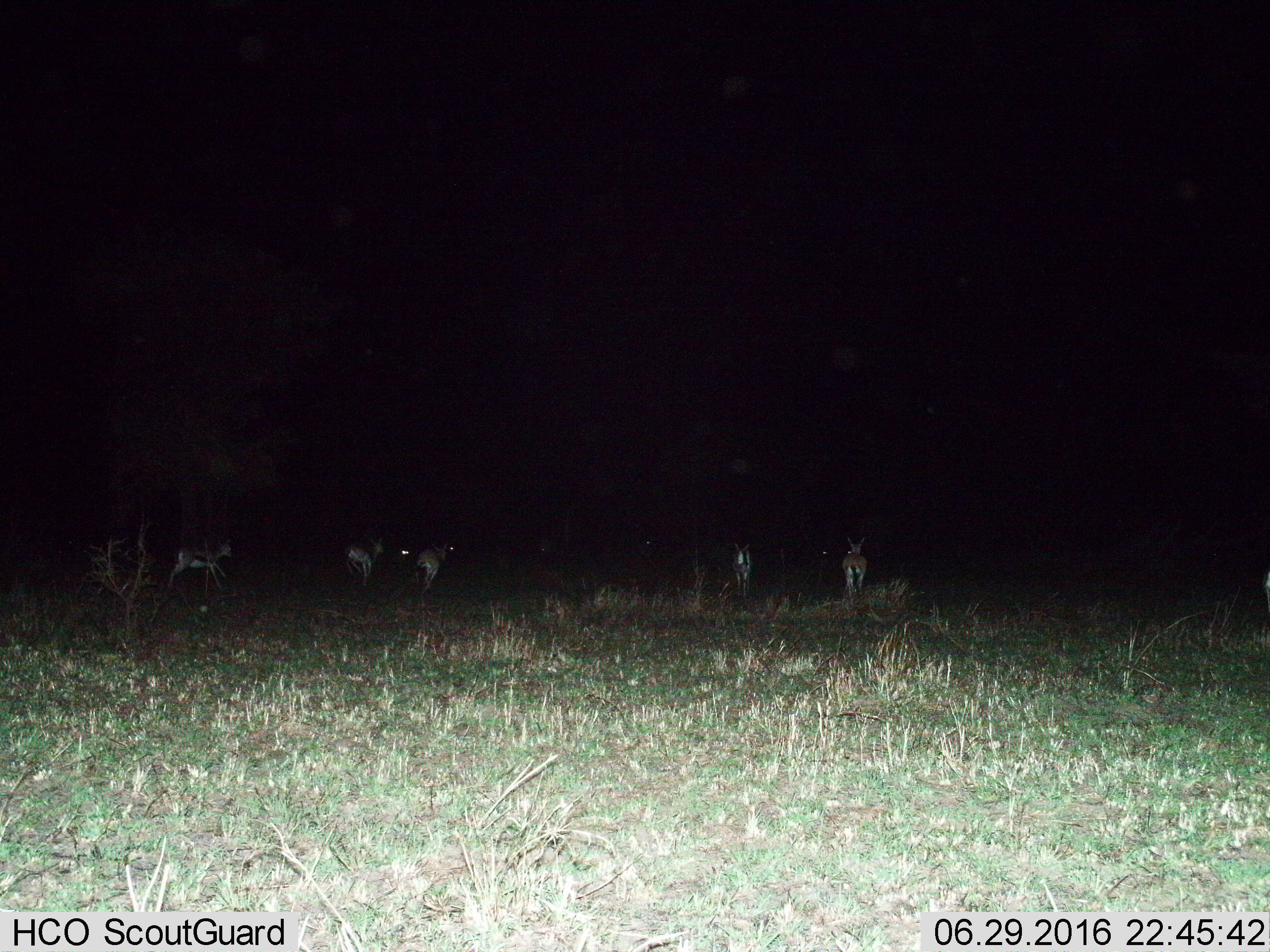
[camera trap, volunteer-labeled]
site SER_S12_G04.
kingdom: Animalia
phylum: Chordata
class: Mammalia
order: Artiodactyla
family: Bovidae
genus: Eudorcas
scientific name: Eudorcas thomsonii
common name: thomson's gazelle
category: gazellethomsons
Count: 5.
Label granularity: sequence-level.